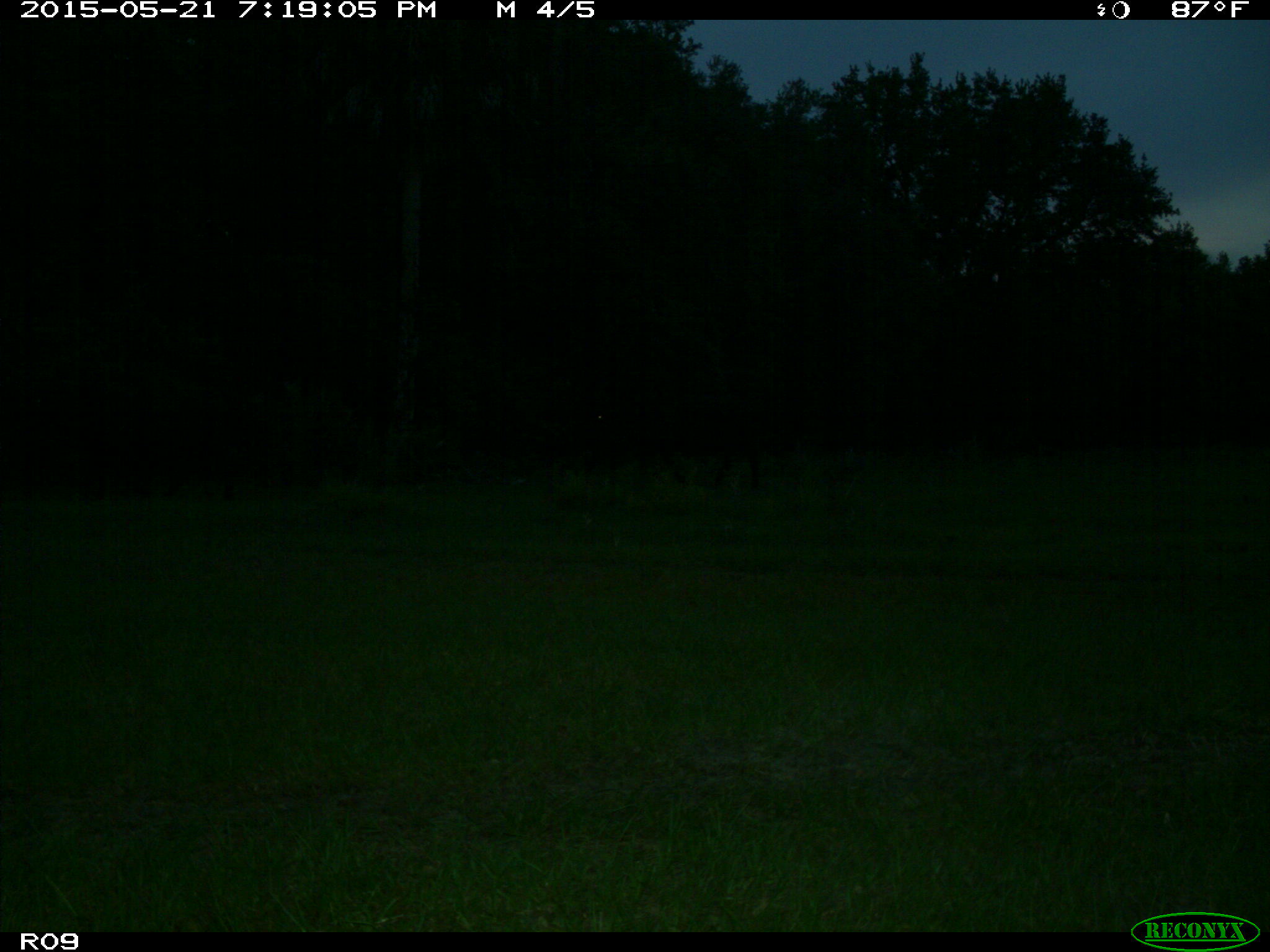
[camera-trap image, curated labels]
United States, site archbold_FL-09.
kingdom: Animalia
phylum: Chordata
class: Mammalia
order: Artiodactyla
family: Bovidae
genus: Bos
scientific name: Bos taurus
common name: domestic cow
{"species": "Bos taurus (domestic cow)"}